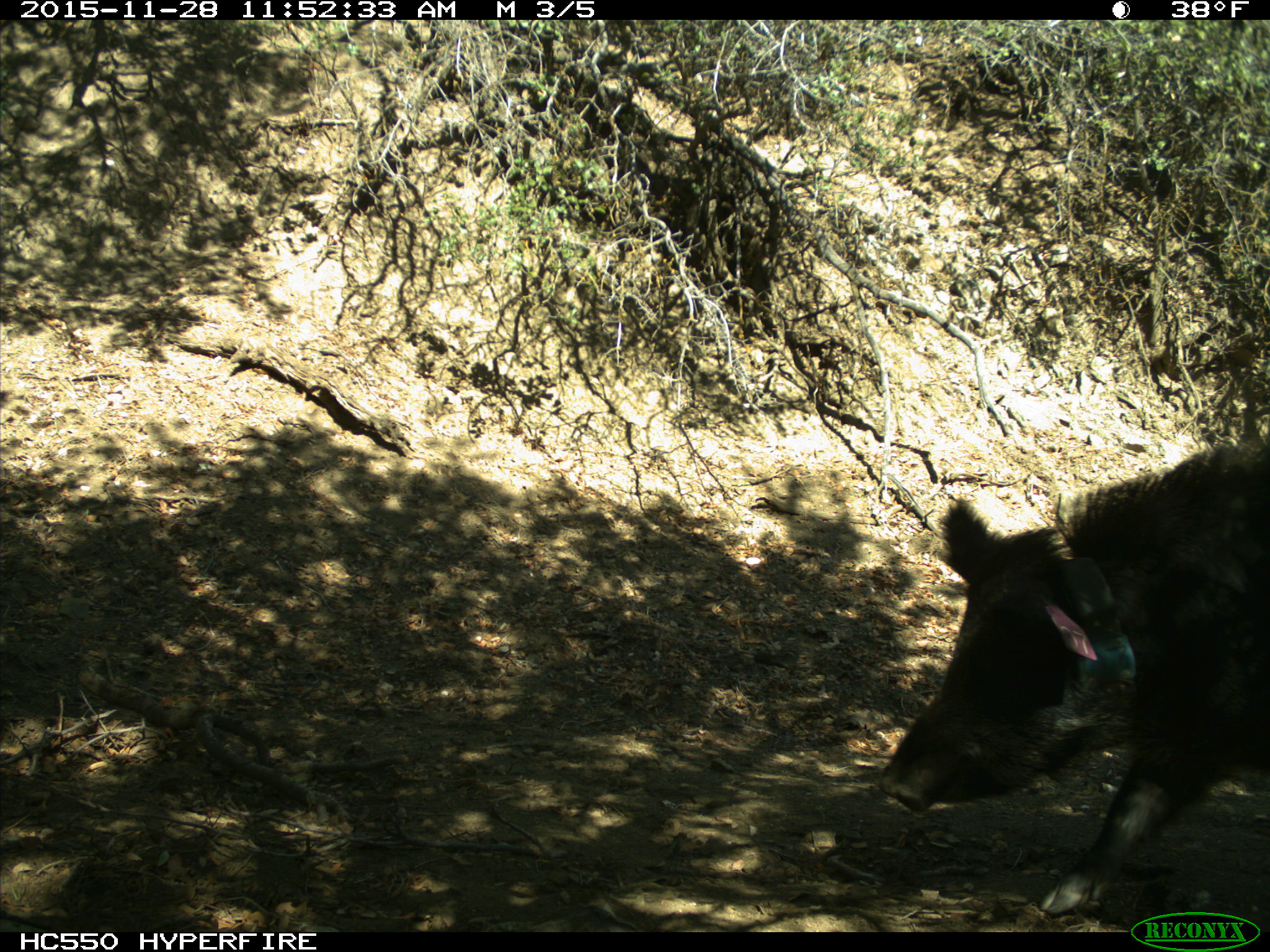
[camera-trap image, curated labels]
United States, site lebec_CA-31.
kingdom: Animalia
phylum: Chordata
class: Mammalia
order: Artiodactyla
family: Suidae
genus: Sus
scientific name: Sus scrofa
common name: wild boar